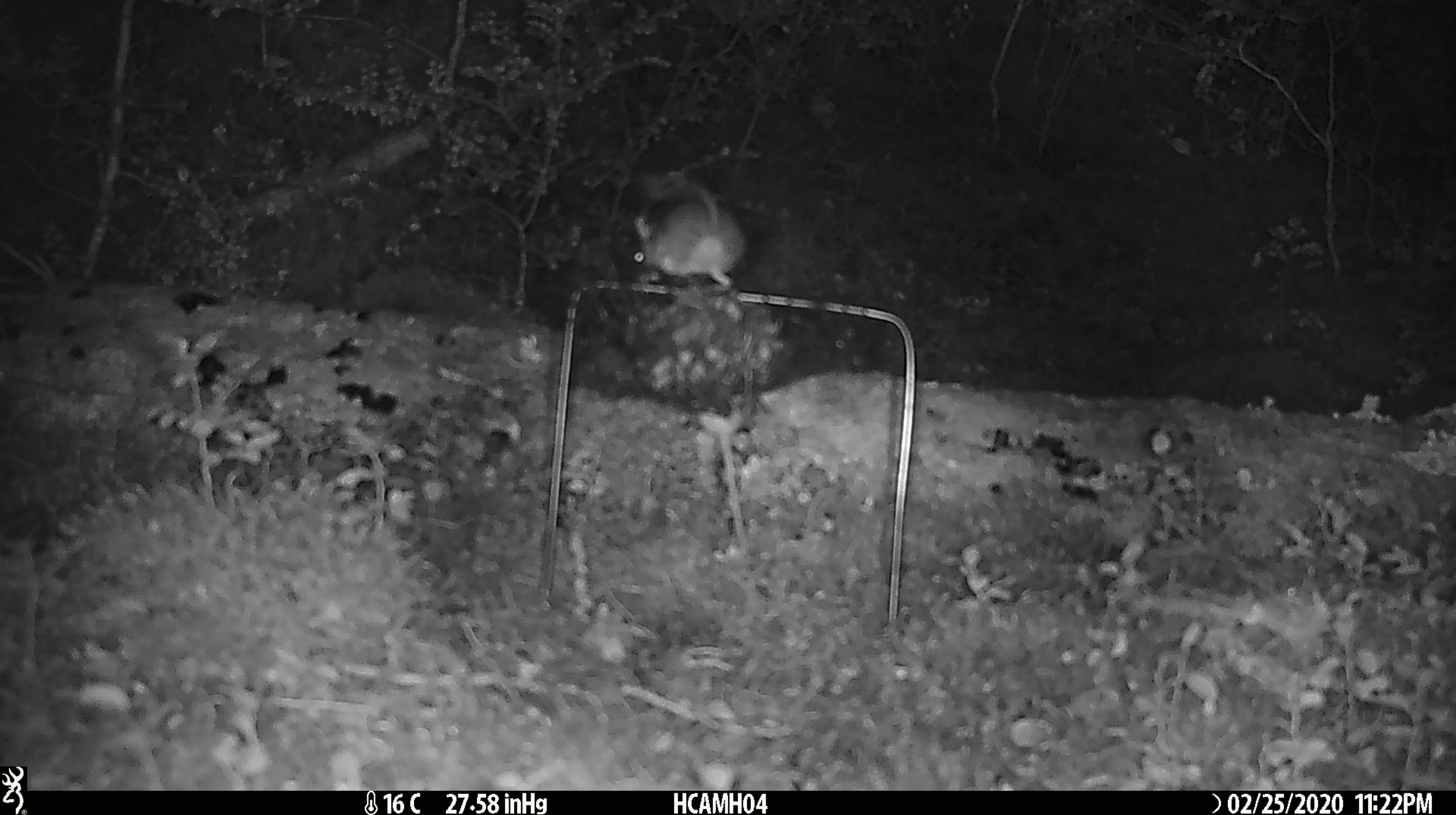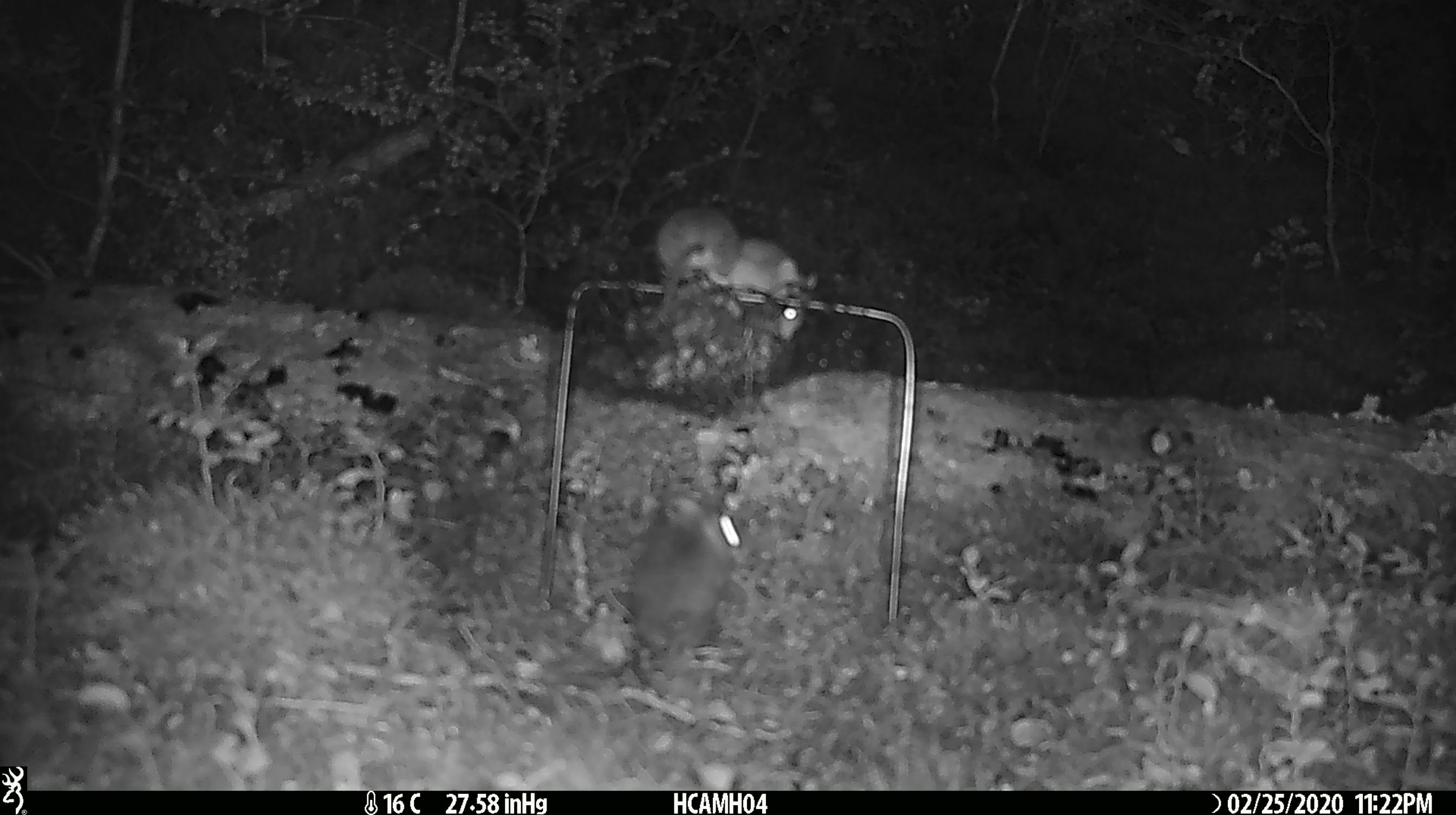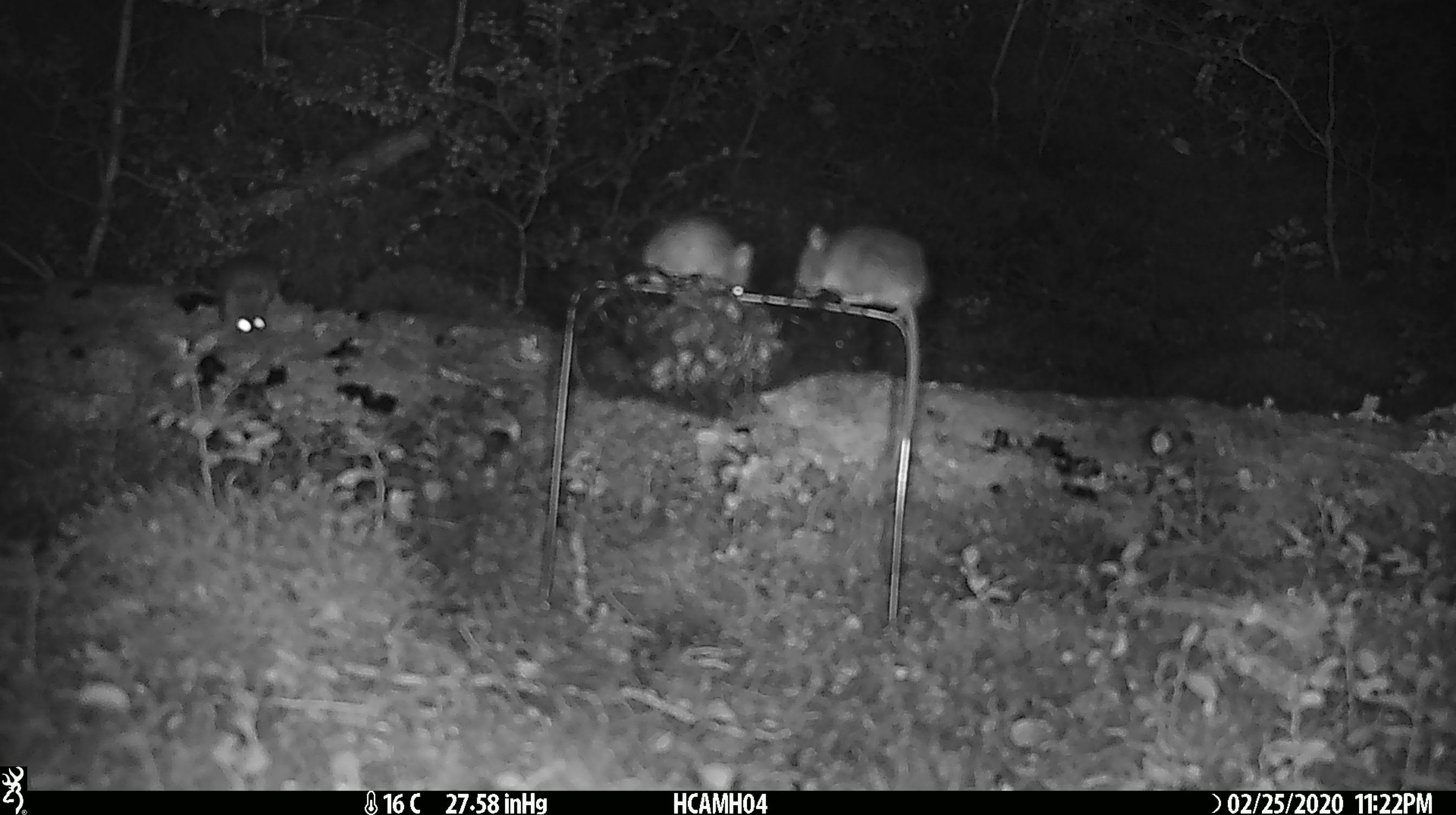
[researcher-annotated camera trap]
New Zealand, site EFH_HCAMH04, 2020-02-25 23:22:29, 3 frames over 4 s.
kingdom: Animalia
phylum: Chordata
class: Mammalia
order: Rodentia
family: Muridae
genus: Mus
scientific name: Mus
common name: mouse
Mouse (Mus).